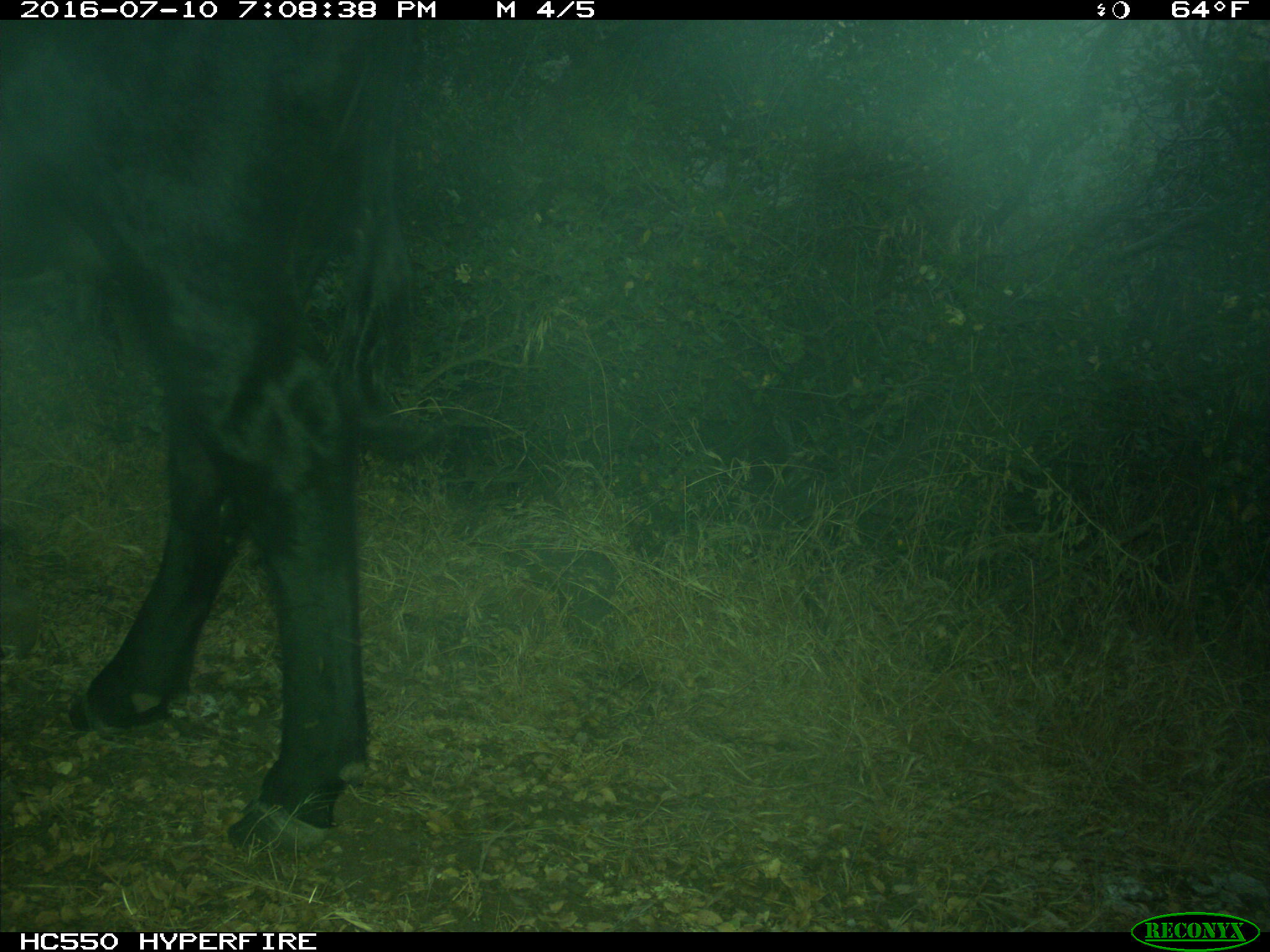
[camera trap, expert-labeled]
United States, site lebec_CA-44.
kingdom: Animalia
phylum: Chordata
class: Mammalia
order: Artiodactyla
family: Bovidae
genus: Bos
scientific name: Bos taurus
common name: domestic cow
Bos taurus (domestic cow).